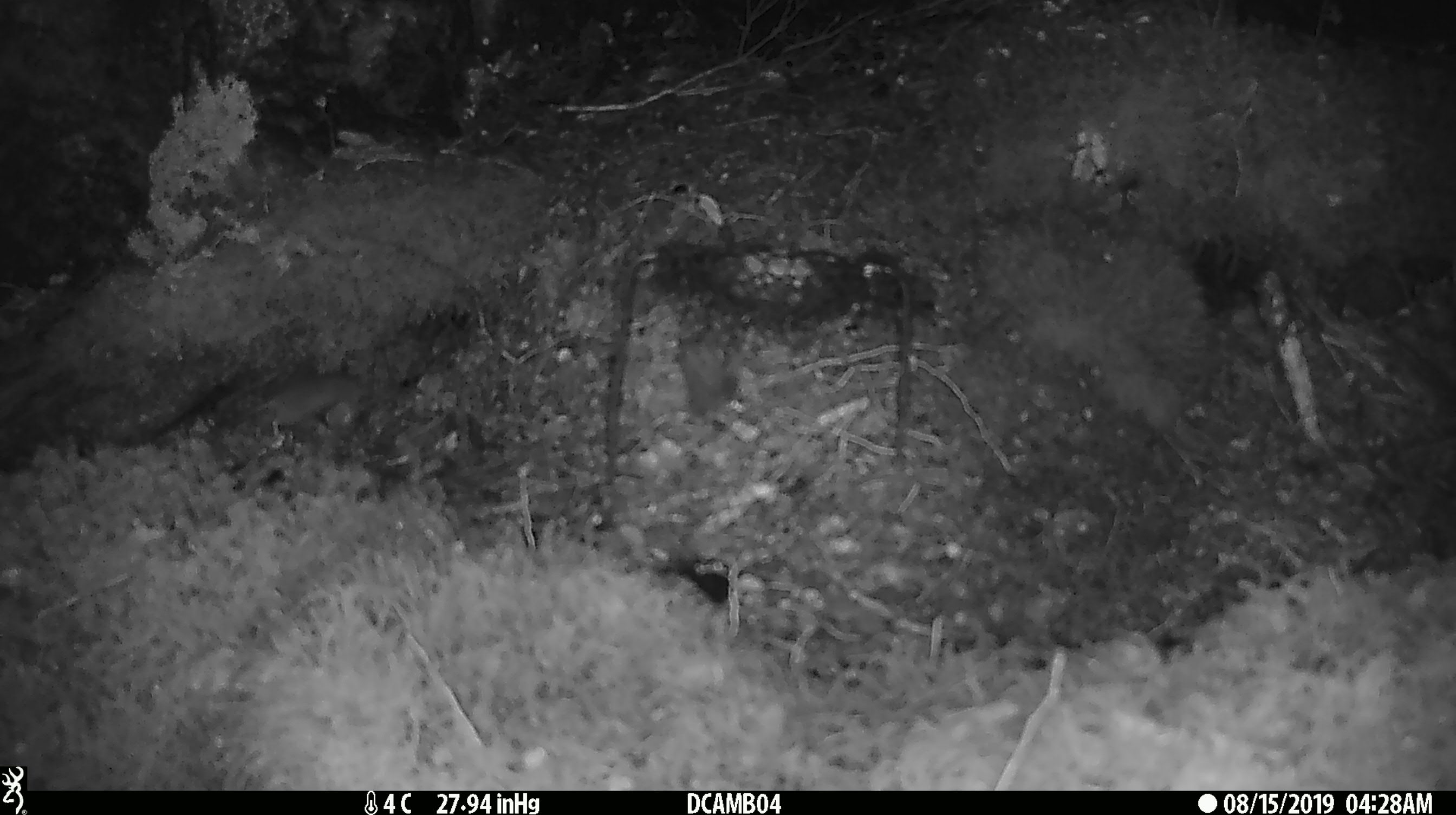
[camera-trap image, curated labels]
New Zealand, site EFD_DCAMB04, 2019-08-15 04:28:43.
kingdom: Animalia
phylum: Chordata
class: Mammalia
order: Rodentia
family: Muridae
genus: Mus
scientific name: Mus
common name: mouse